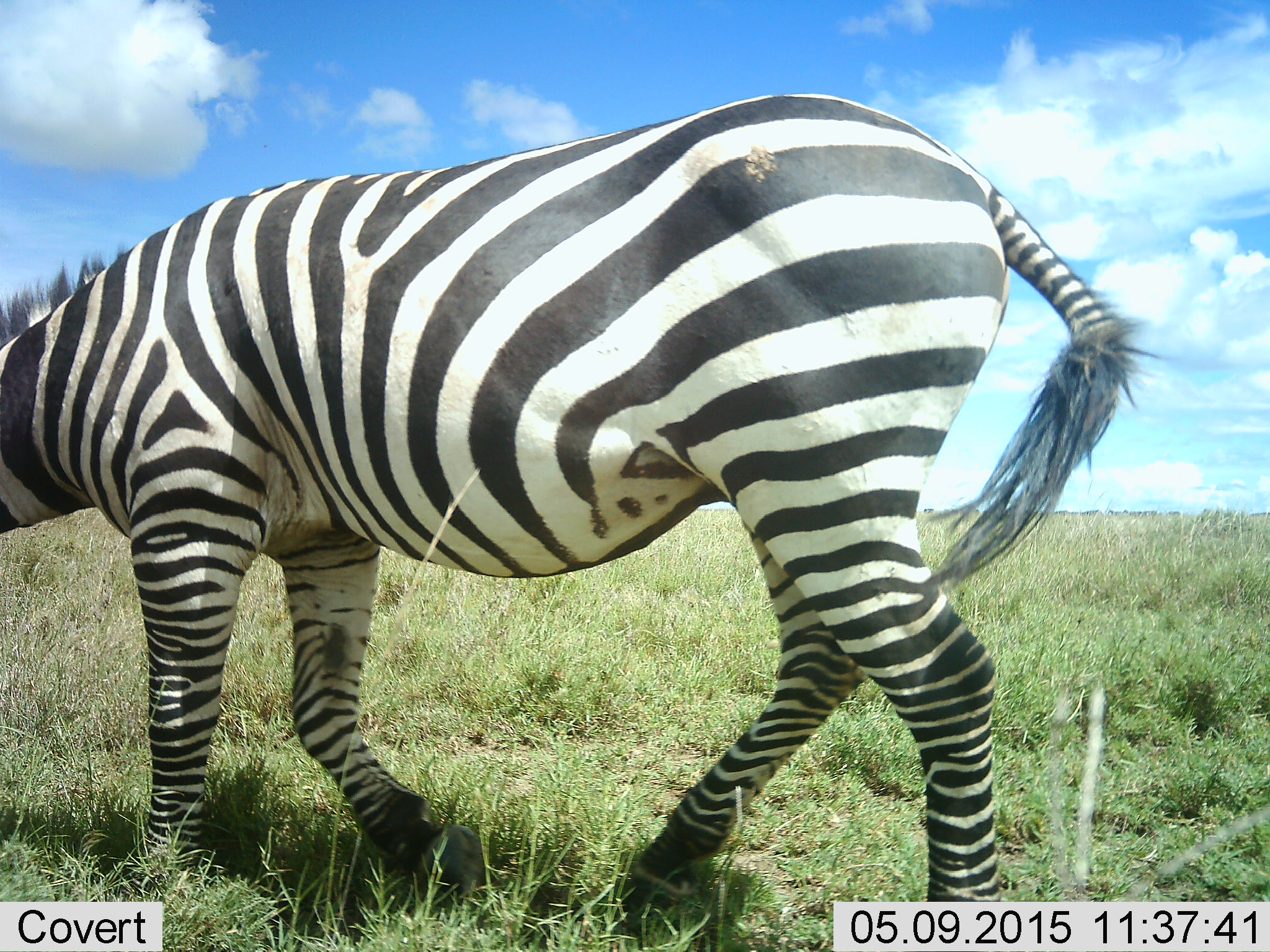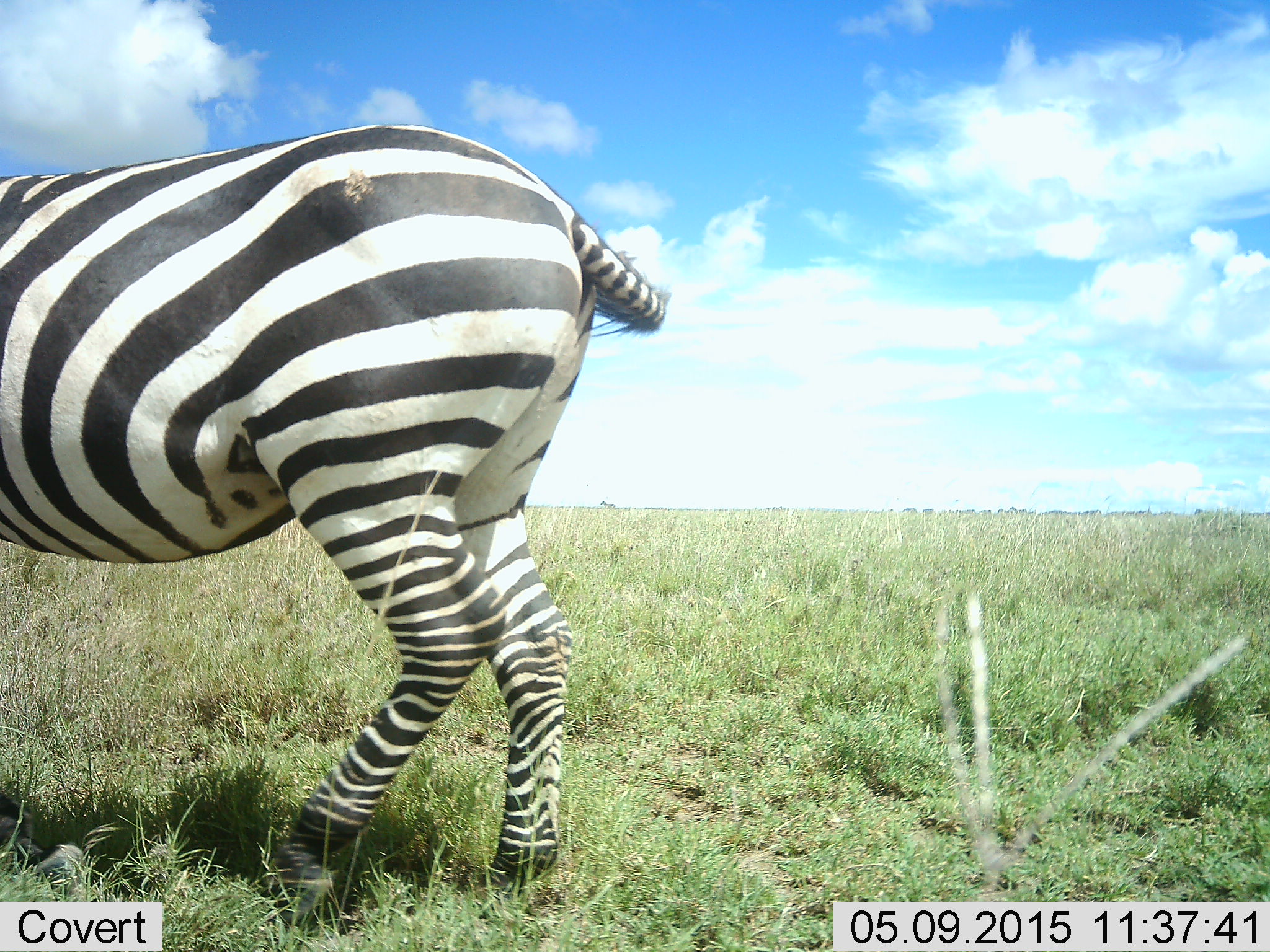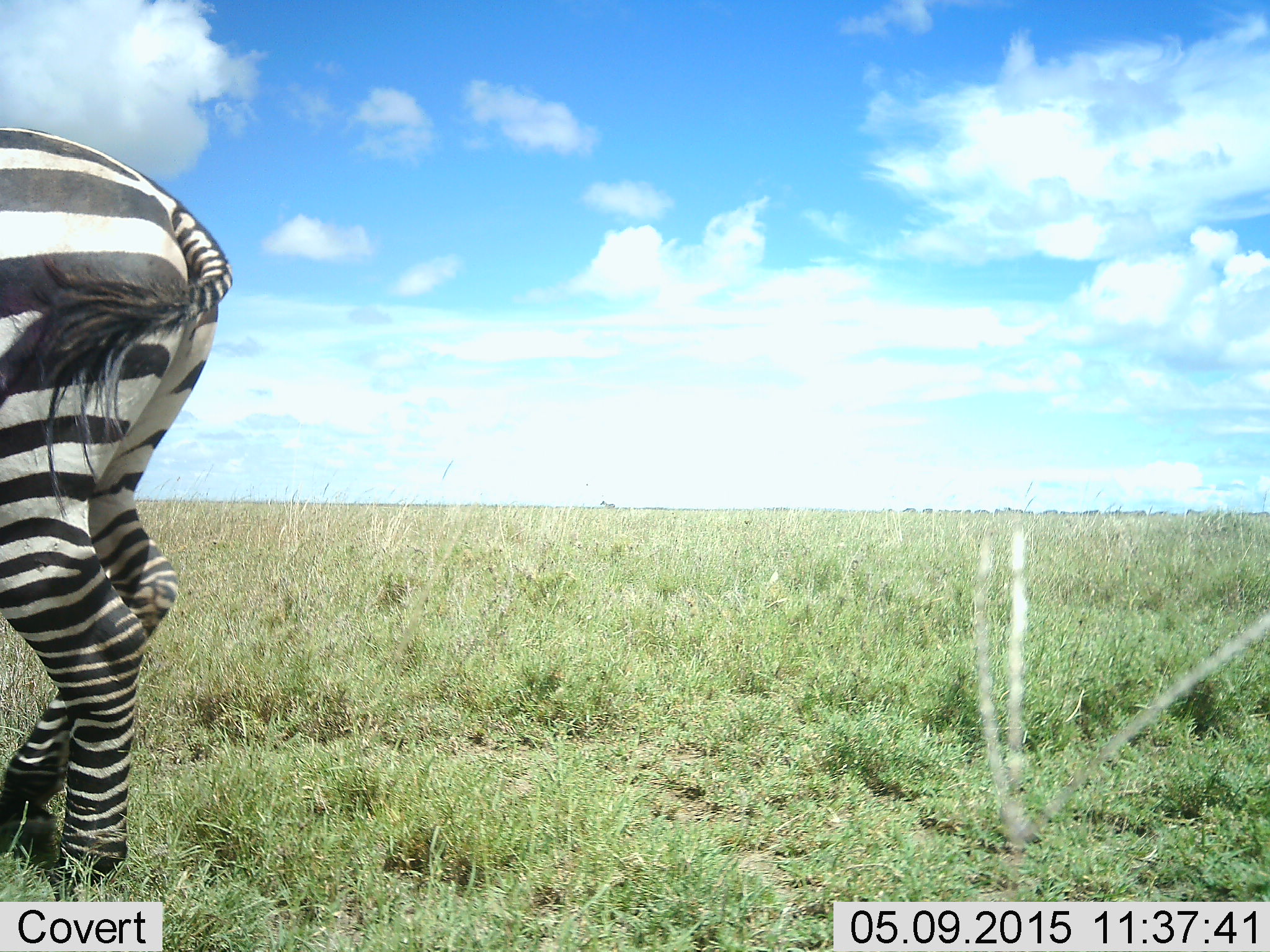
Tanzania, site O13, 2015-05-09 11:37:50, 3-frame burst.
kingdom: Animalia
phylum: Chordata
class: Mammalia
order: Perissodactyla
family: Equidae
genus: Equus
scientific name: Equus quagga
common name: plains zebra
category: zebra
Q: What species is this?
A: Zebra (plains zebra) (Equus quagga).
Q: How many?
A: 1.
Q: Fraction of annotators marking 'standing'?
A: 20%.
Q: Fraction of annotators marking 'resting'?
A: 0%.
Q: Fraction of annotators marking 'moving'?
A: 80%.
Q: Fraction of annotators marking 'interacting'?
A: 0%.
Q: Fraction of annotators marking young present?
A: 0%.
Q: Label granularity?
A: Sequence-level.